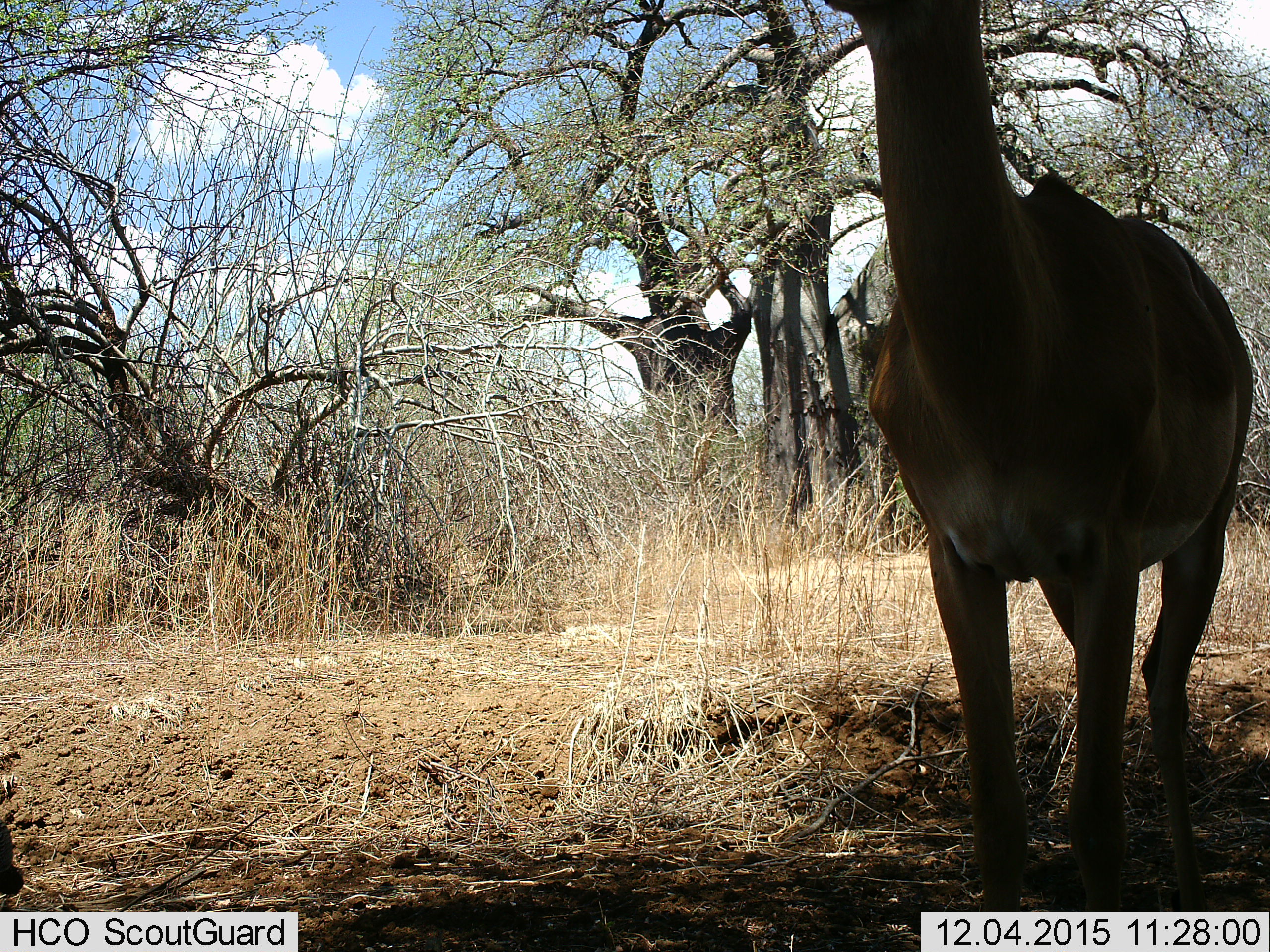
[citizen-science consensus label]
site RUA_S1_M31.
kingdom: Animalia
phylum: Chordata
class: Mammalia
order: Artiodactyla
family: Bovidae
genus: Aepyceros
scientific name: Aepyceros melampus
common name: impala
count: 1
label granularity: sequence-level